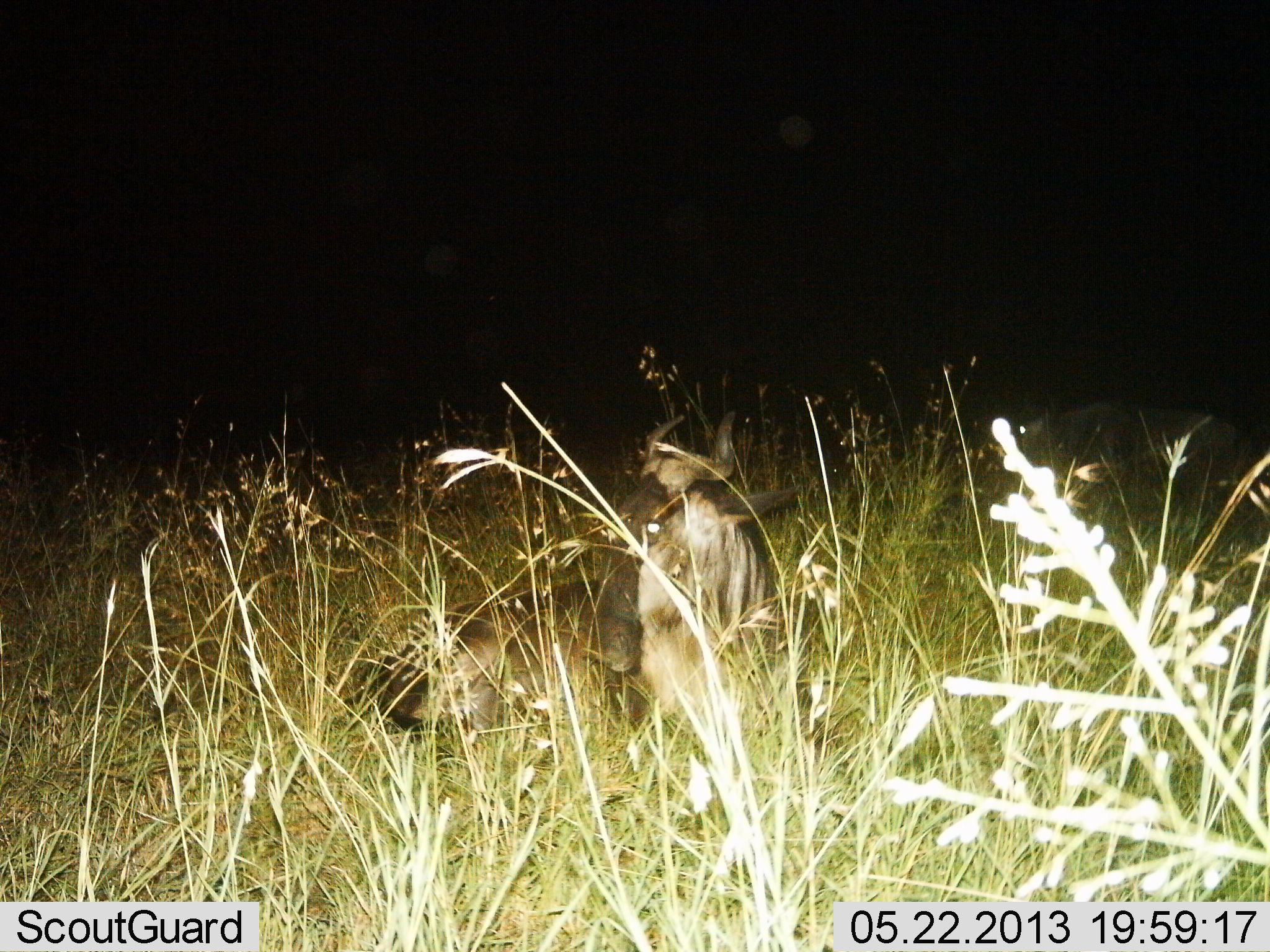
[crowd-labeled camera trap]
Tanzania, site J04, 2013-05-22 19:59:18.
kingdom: Animalia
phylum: Chordata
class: Mammalia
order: Artiodactyla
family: Bovidae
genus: Connochaetes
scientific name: Connochaetes taurinus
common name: blue wildebeest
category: wildebeest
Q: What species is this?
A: Wildebeest (blue wildebeest) (Connochaetes taurinus).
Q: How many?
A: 2.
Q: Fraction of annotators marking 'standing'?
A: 25%.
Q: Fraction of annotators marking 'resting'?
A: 100%.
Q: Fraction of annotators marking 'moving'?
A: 6%.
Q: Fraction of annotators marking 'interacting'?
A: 0%.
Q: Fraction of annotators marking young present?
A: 0%.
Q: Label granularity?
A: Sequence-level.